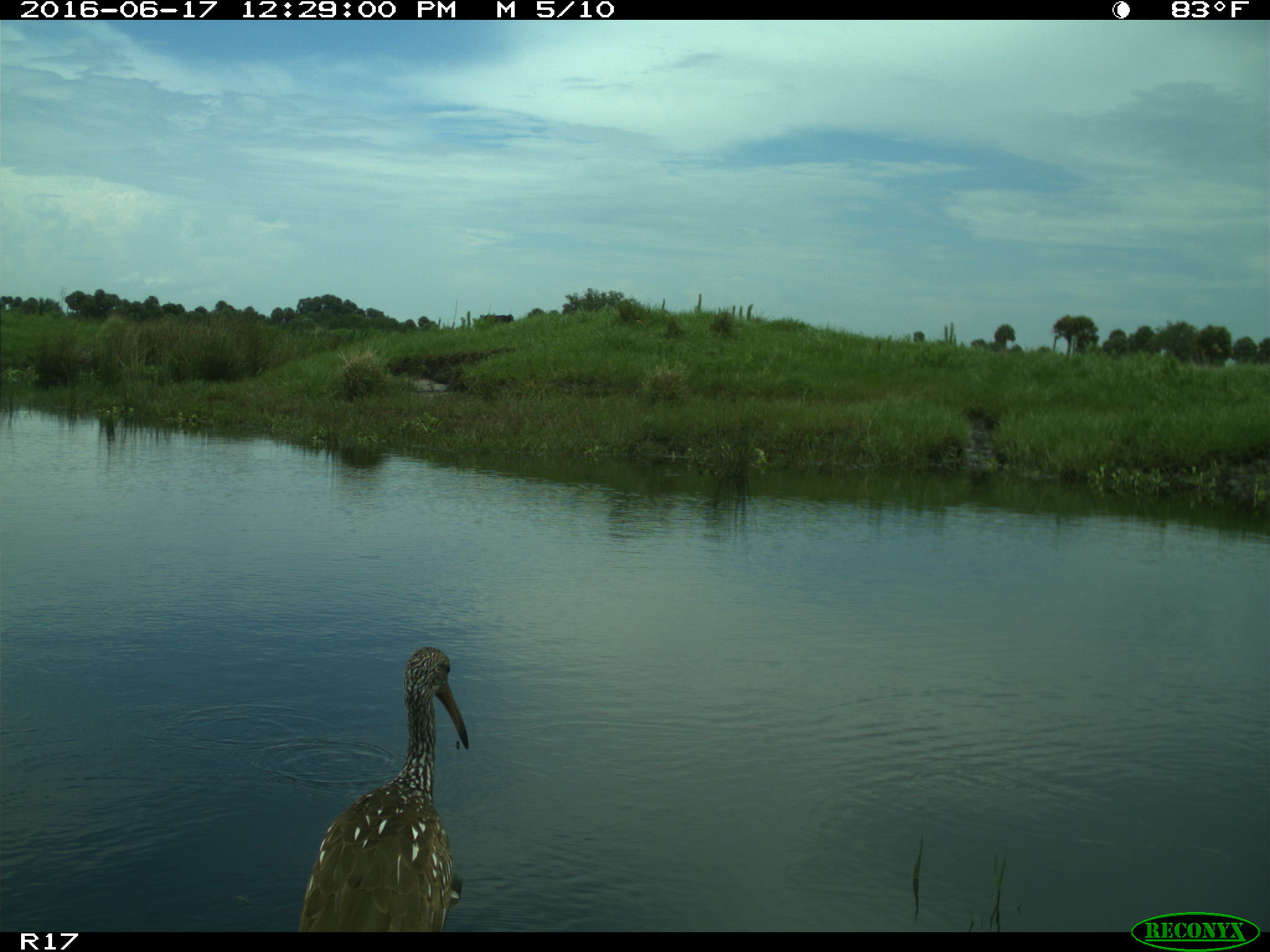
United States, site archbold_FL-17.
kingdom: Animalia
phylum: Chordata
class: Aves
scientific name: Aves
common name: birds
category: unidentified bird